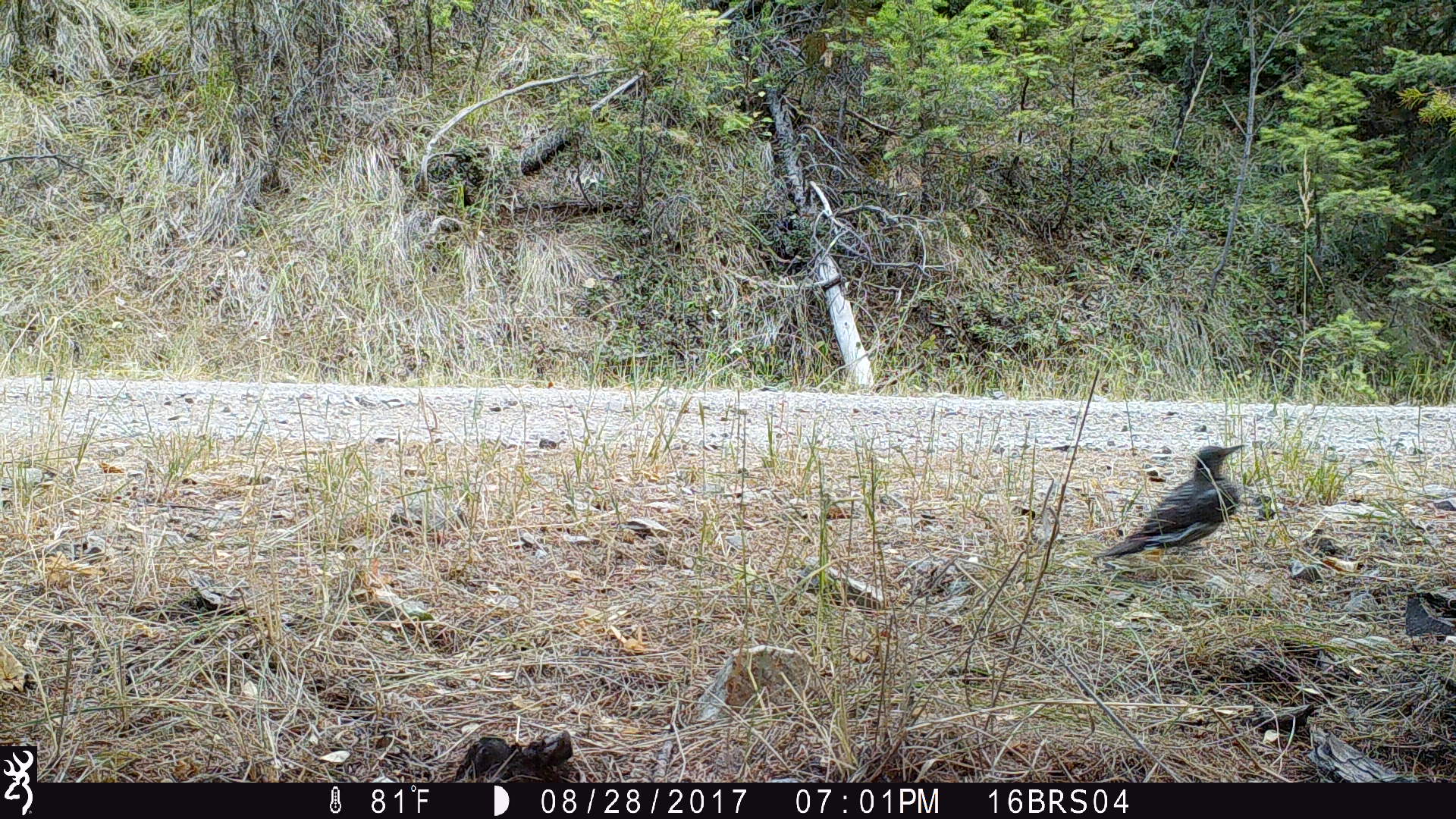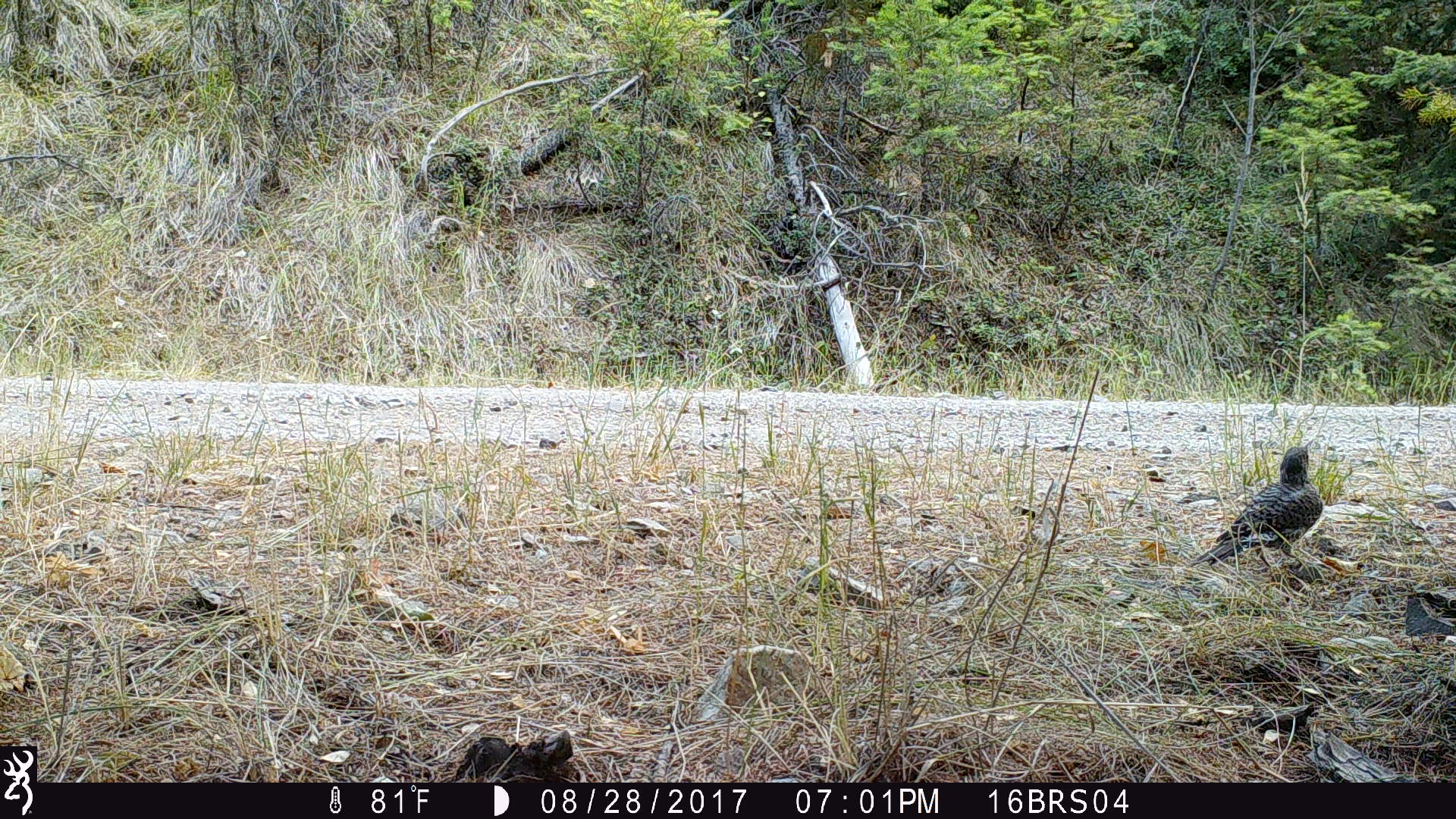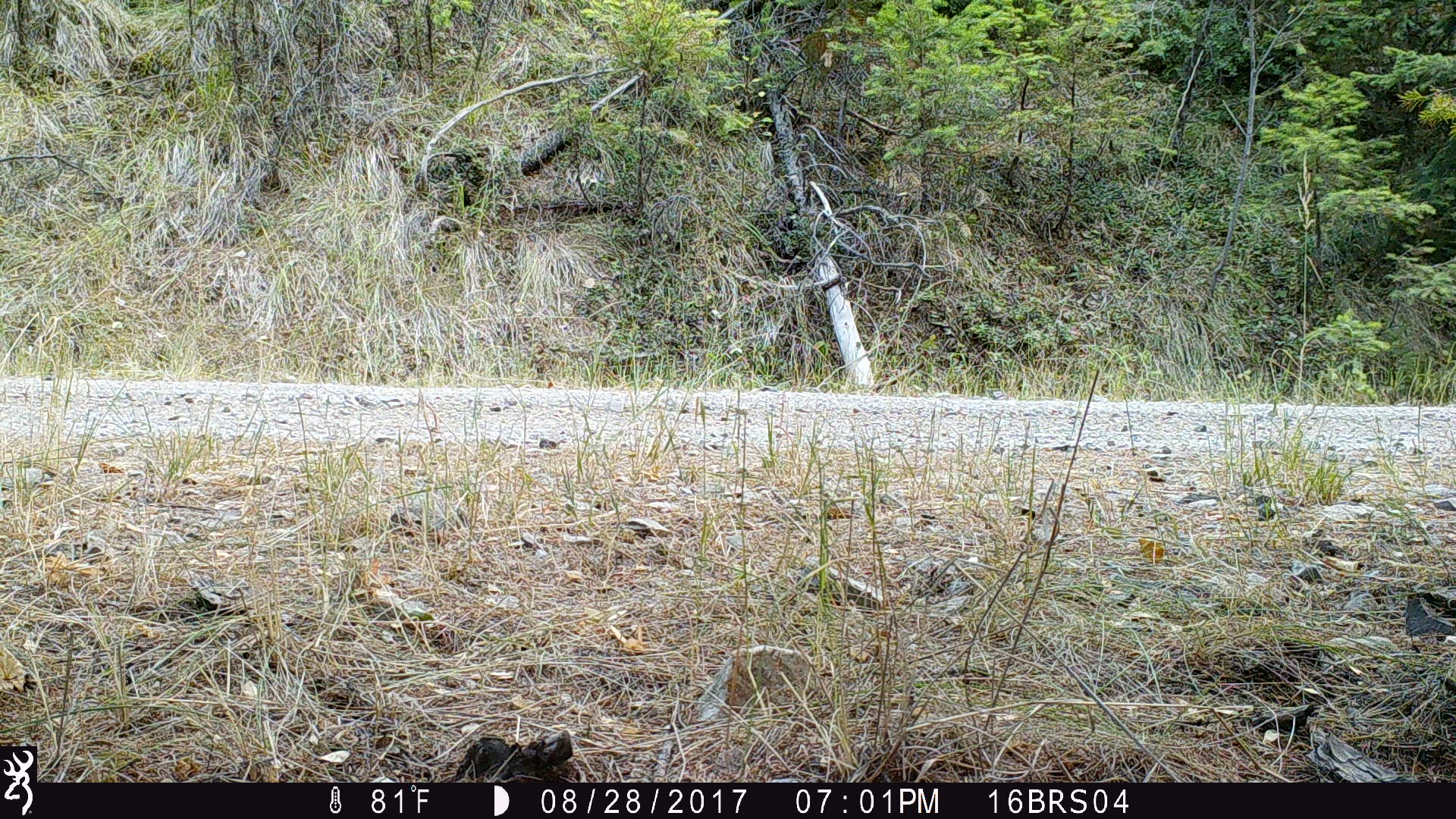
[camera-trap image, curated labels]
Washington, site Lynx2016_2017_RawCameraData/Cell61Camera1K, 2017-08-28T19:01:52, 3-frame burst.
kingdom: Animalia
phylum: Chordata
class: Aves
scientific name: Aves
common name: birds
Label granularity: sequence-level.